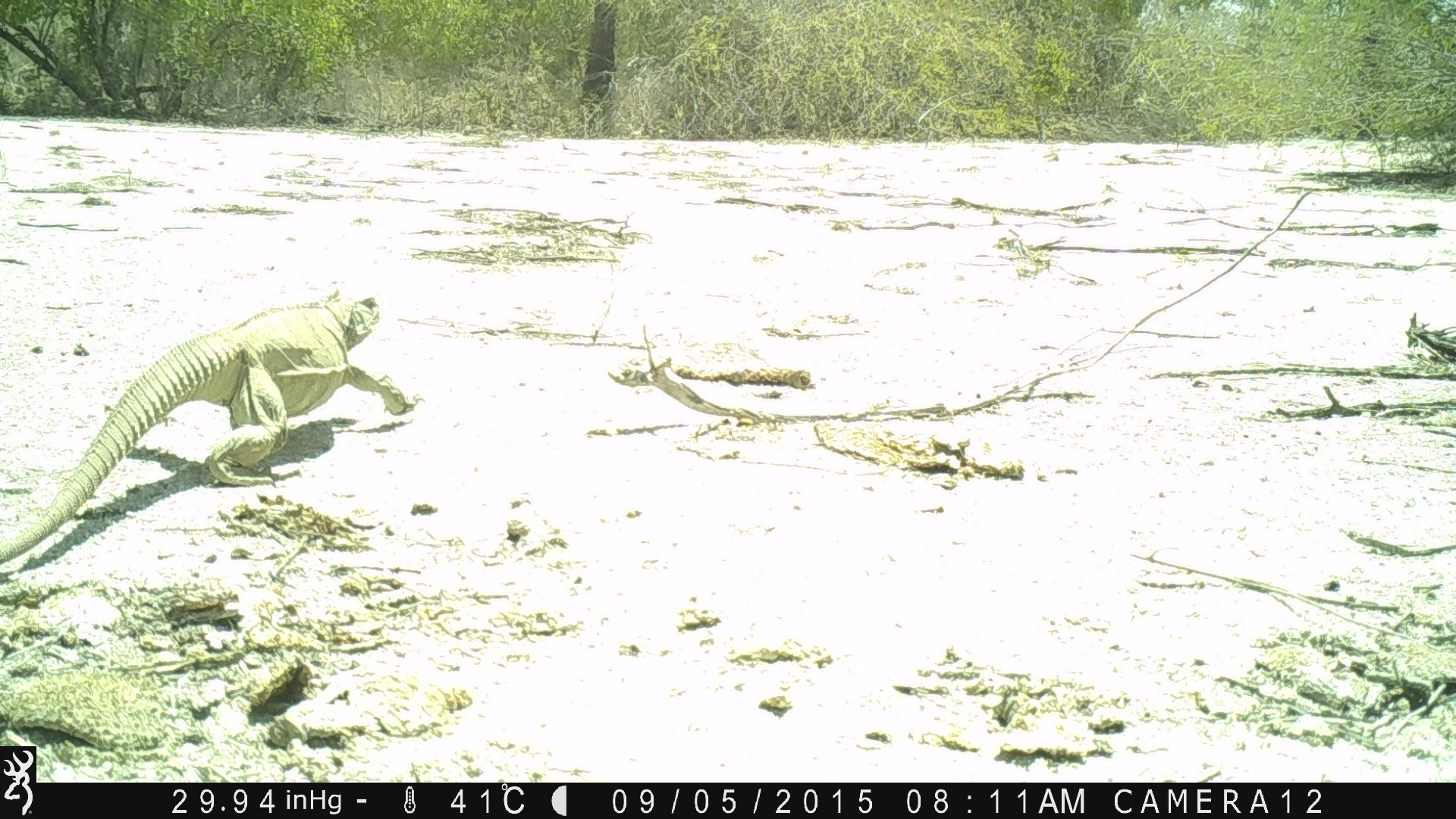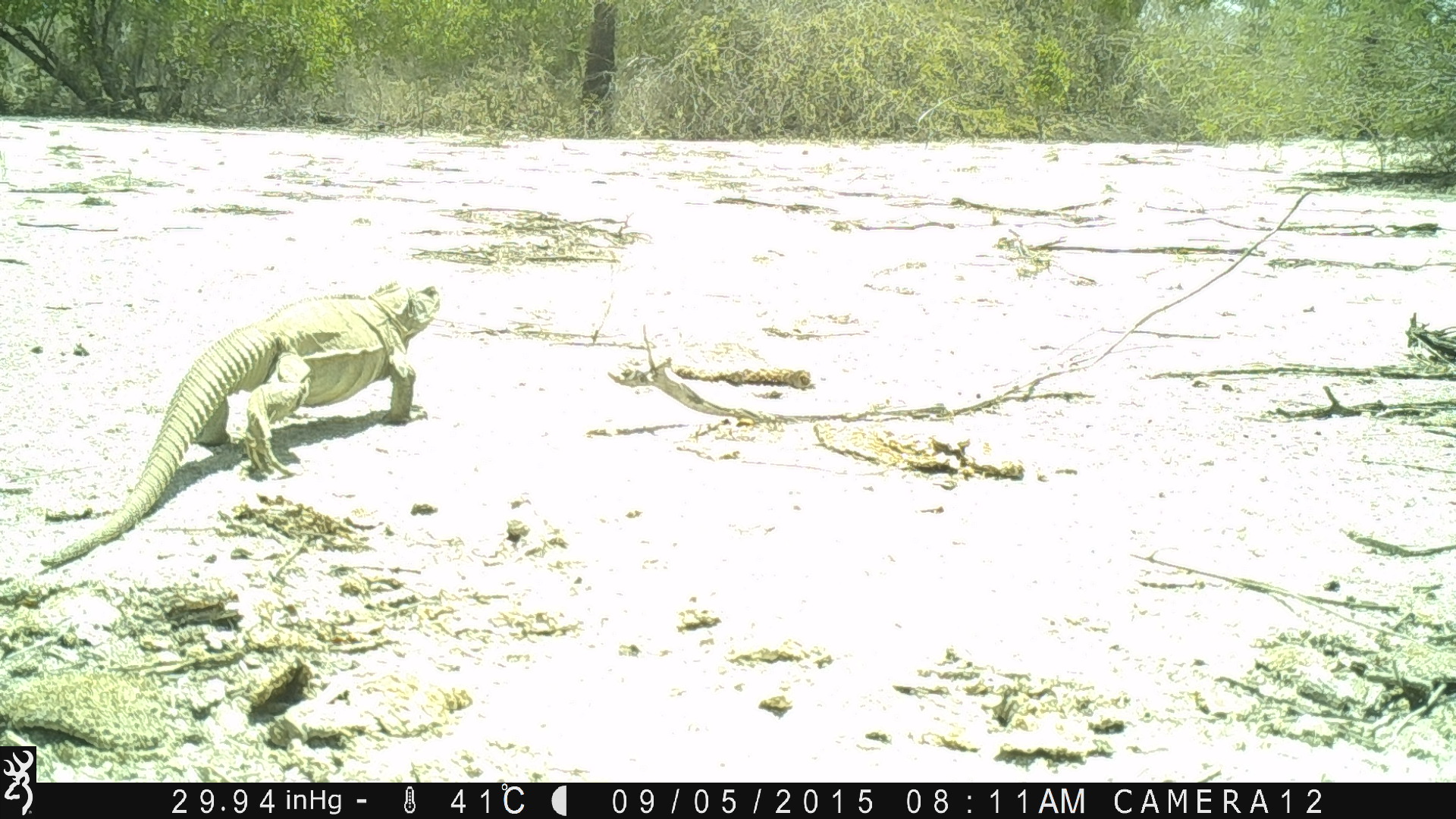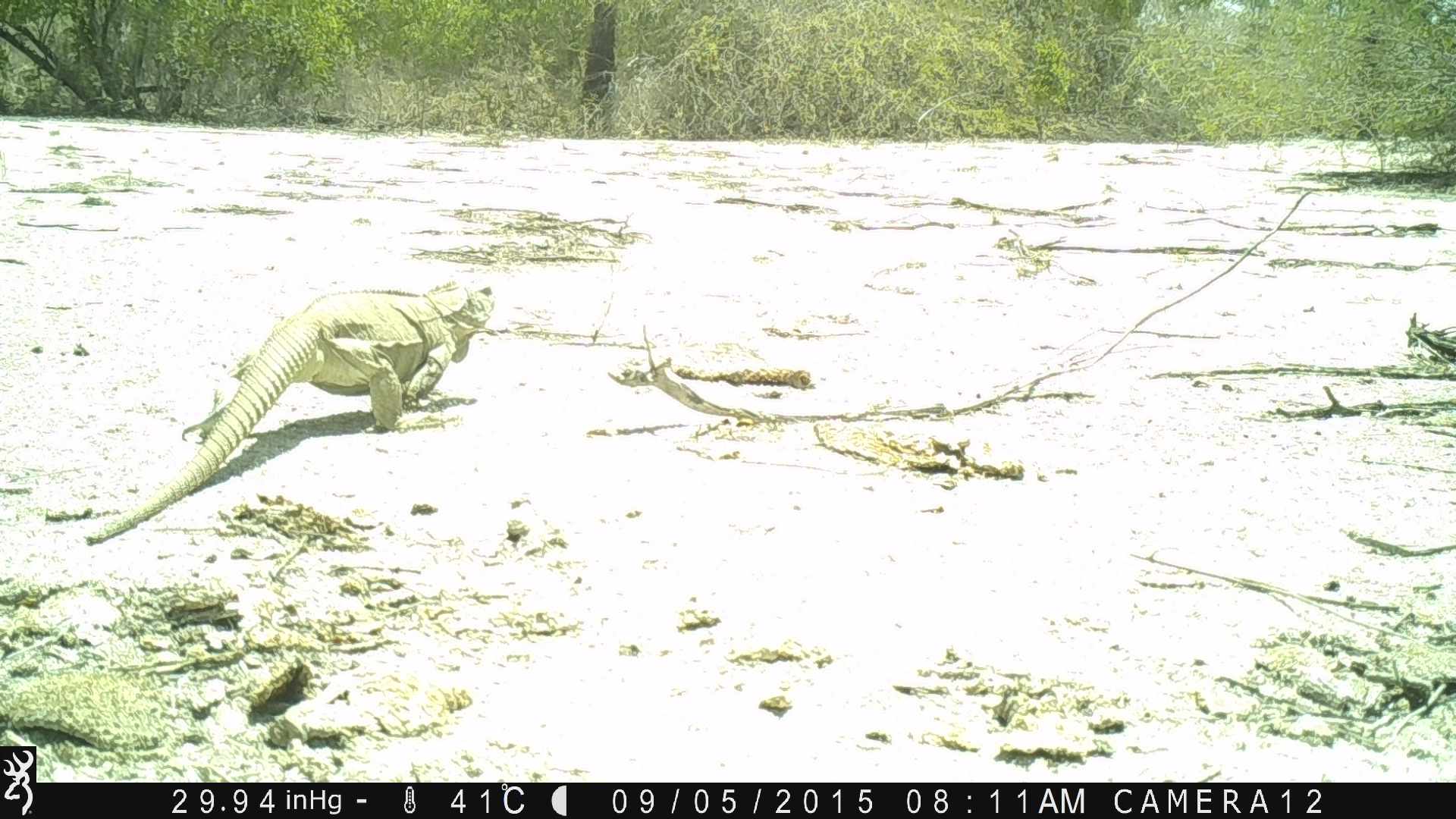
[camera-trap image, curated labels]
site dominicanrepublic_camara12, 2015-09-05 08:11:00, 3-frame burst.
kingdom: Animalia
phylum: Chordata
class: Reptilia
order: Squamata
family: Iguanidae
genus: Iguana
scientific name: Iguana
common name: typical iguanas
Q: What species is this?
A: Iguana (typical iguanas).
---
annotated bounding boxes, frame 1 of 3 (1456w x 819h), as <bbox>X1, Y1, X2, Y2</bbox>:
iguana: <bbox>0, 285, 409, 564</bbox>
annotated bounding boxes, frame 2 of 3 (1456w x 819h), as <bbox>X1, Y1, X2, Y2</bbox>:
iguana: <bbox>41, 280, 452, 561</bbox>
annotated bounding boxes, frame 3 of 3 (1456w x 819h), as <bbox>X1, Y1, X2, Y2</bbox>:
iguana: <bbox>76, 275, 503, 541</bbox>